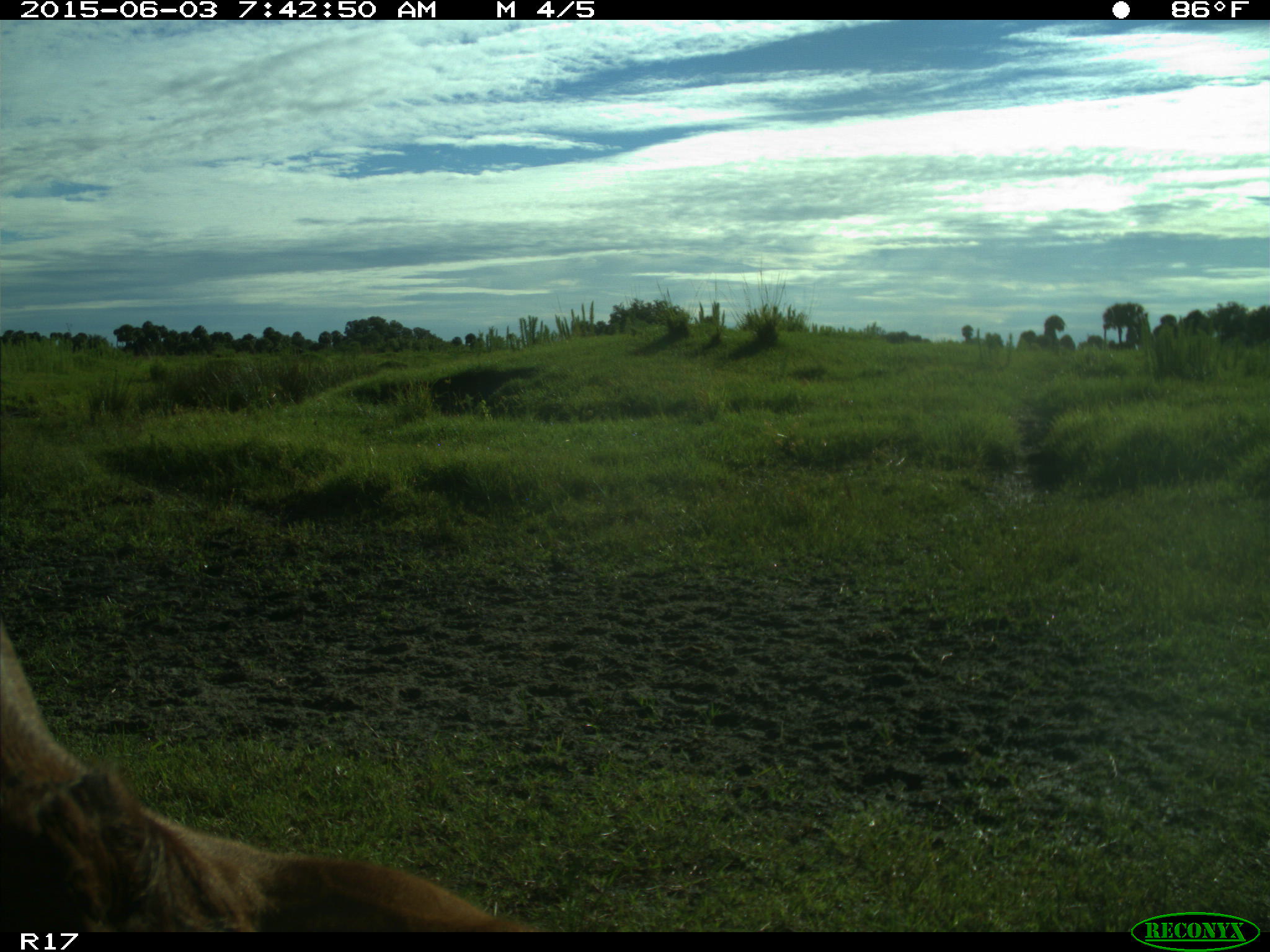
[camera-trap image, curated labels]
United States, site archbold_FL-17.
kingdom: Animalia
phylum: Chordata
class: Mammalia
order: Artiodactyla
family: Bovidae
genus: Bos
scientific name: Bos taurus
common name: domestic cow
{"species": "Bos taurus (domestic cow)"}